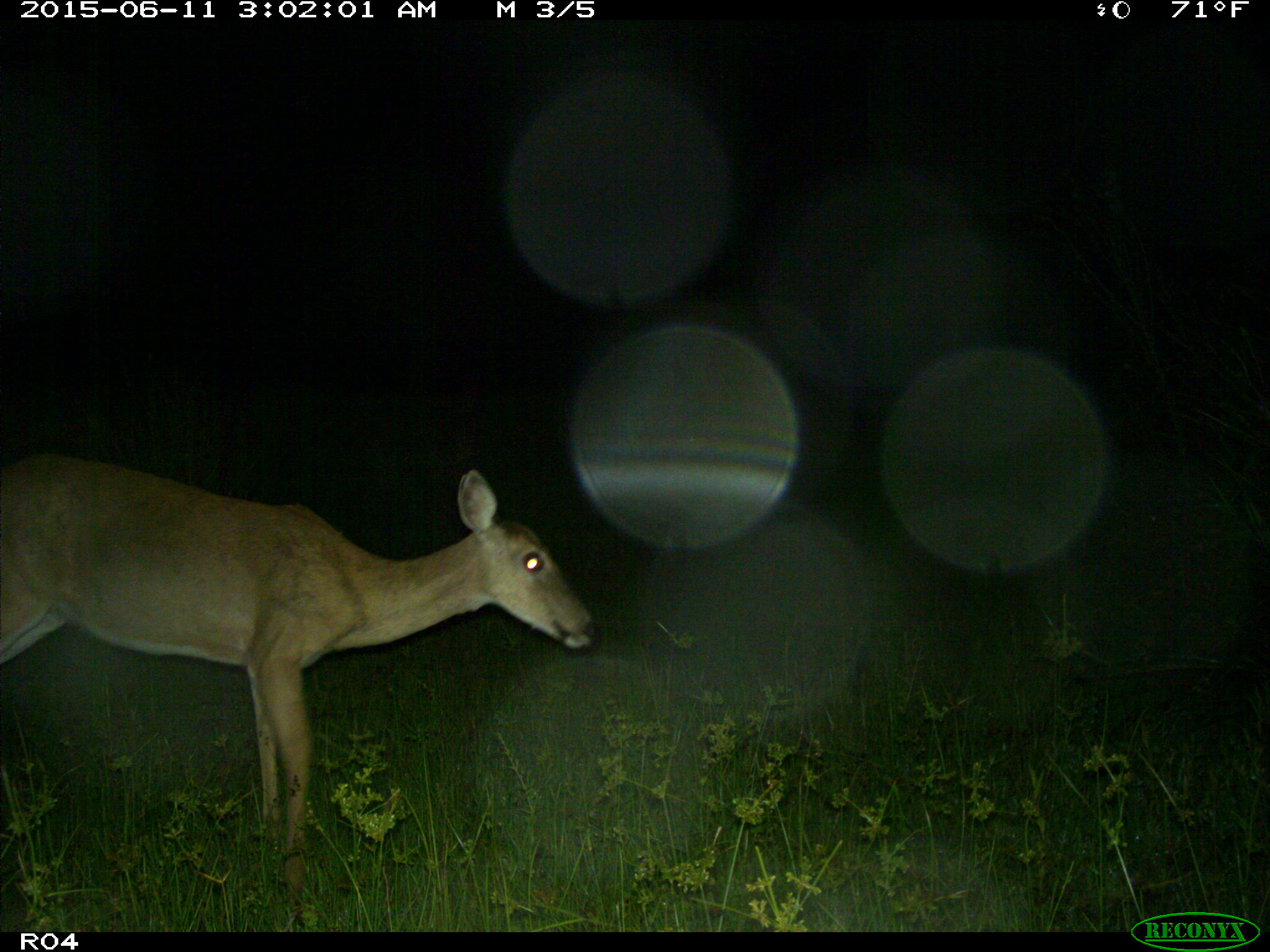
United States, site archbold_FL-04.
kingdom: Animalia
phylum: Chordata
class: Mammalia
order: Artiodactyla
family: Cervidae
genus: Odocoileus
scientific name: Odocoileus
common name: deer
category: unidentified deer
Unidentified deer (deer) (Odocoileus).